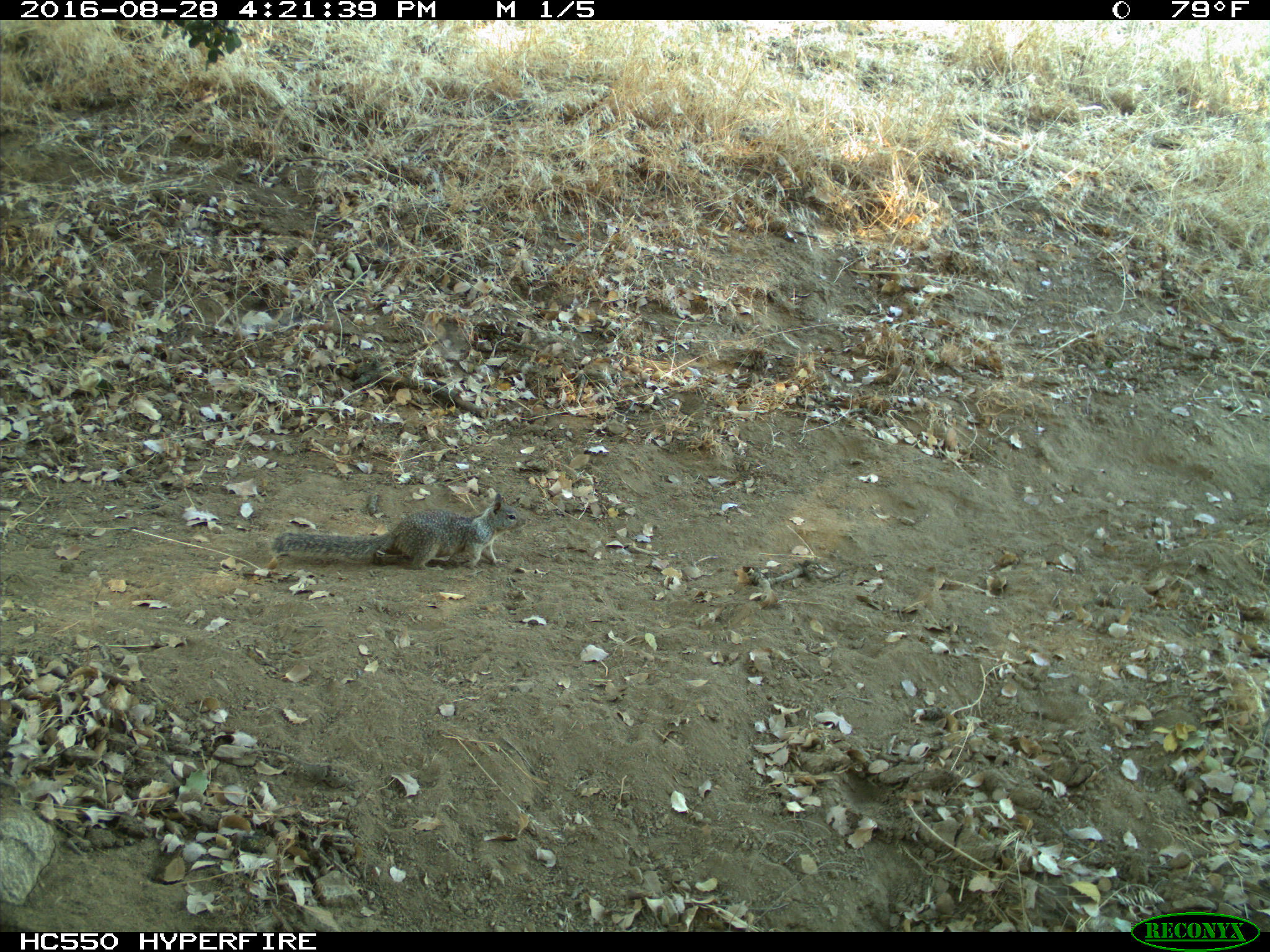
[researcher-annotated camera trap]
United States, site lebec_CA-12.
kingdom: Animalia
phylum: Chordata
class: Mammalia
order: Rodentia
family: Sciuridae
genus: Otospermophilus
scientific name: Otospermophilus beecheyi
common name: california ground squirrel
Otospermophilus beecheyi (california ground squirrel).